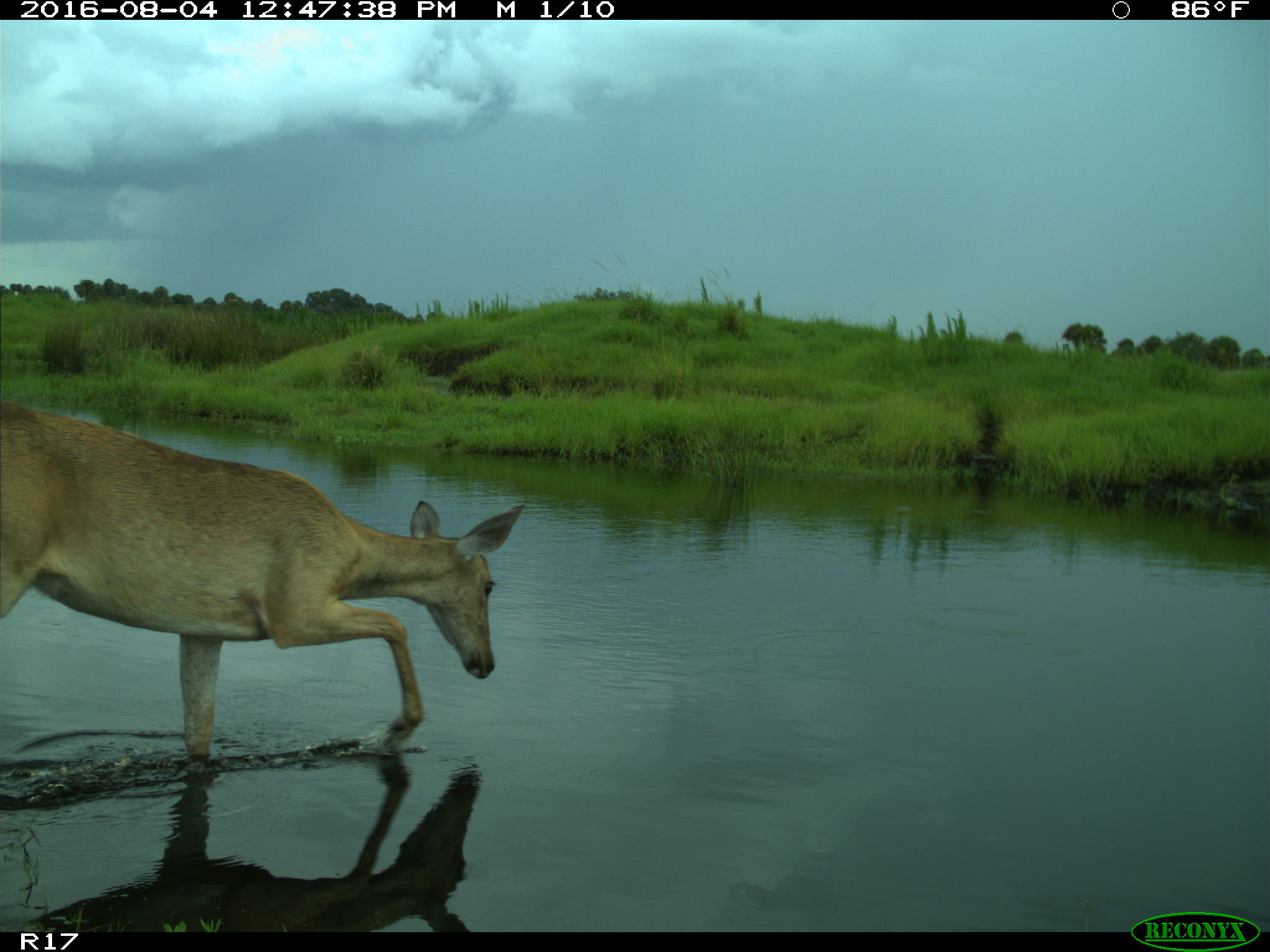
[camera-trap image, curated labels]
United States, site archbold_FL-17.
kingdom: Animalia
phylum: Chordata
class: Mammalia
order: Artiodactyla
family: Cervidae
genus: Odocoileus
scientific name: Odocoileus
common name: deer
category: unidentified deer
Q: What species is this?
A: Unidentified deer (deer) (Odocoileus).